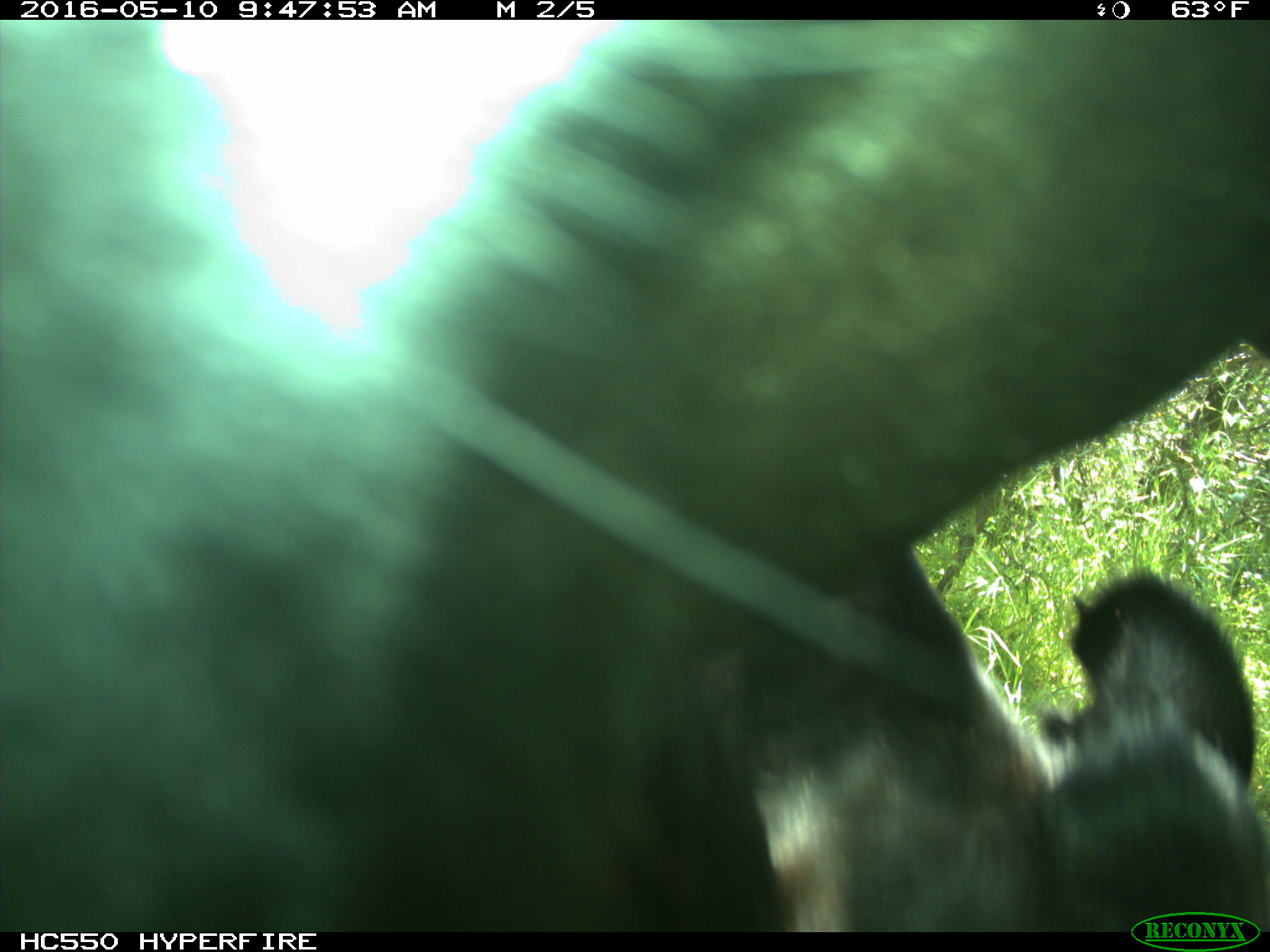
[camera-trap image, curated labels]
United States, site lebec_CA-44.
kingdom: Animalia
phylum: Chordata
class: Mammalia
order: Artiodactyla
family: Bovidae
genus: Bos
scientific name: Bos taurus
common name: domestic cow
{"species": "Bos taurus (domestic cow)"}